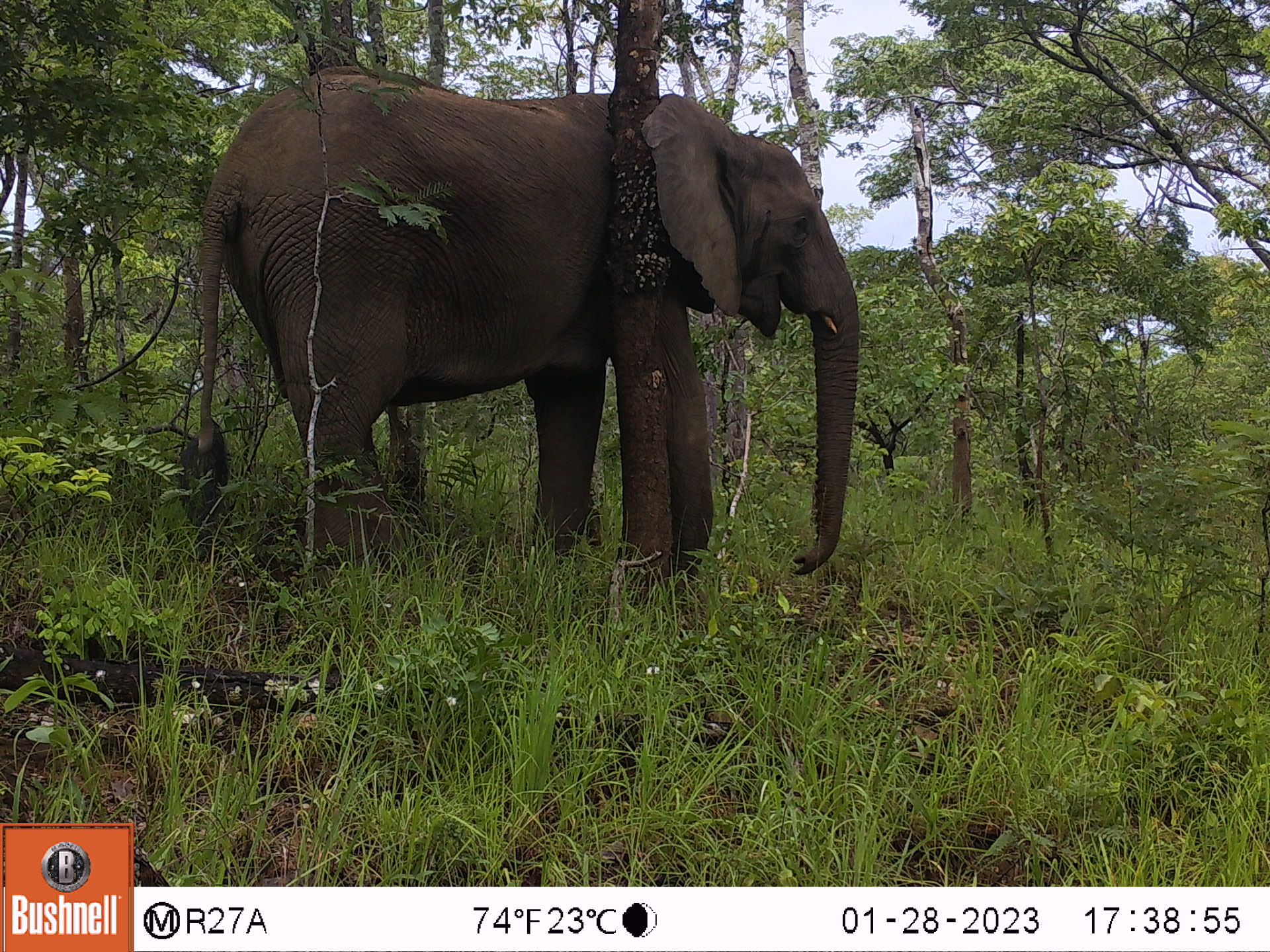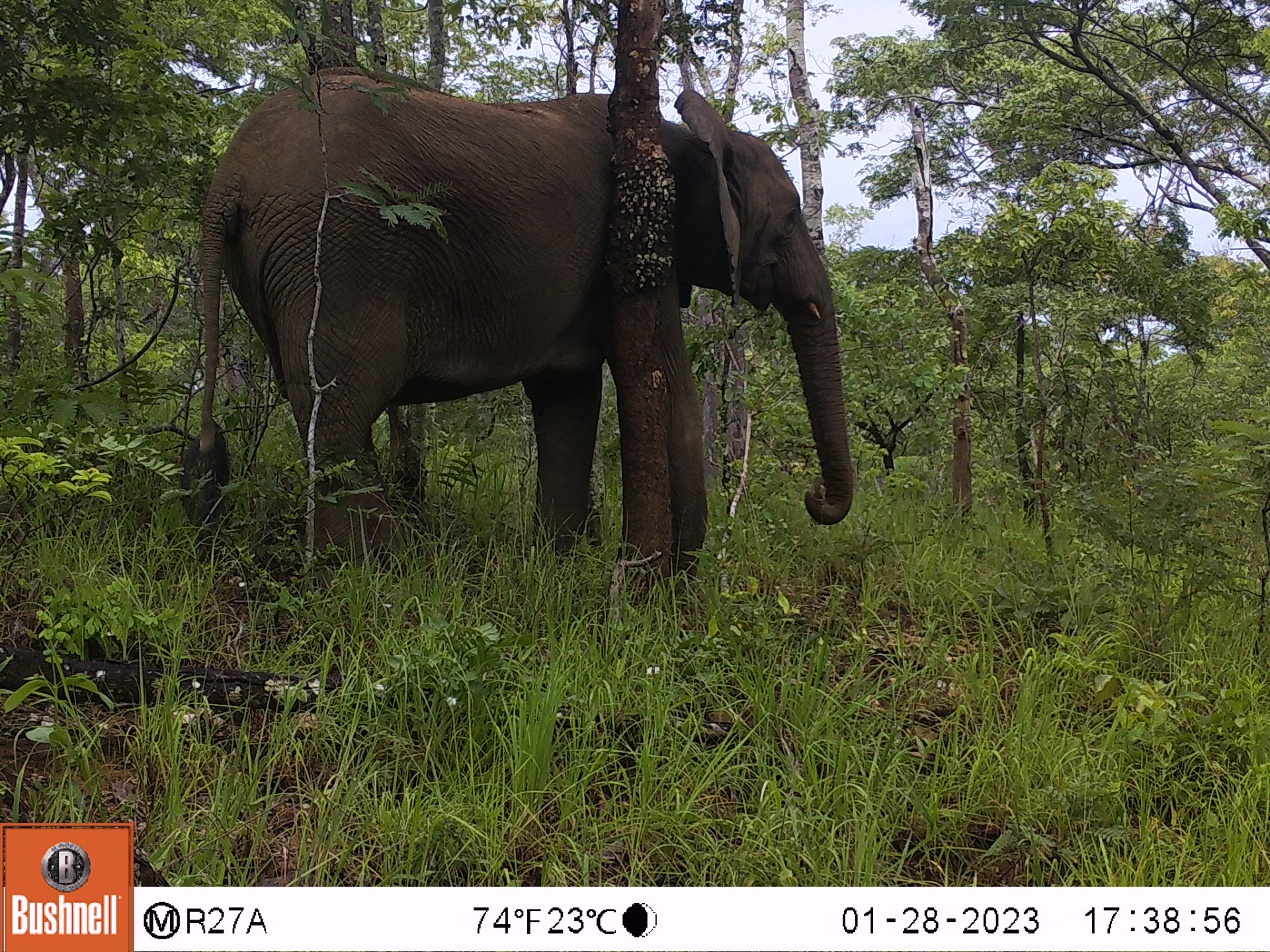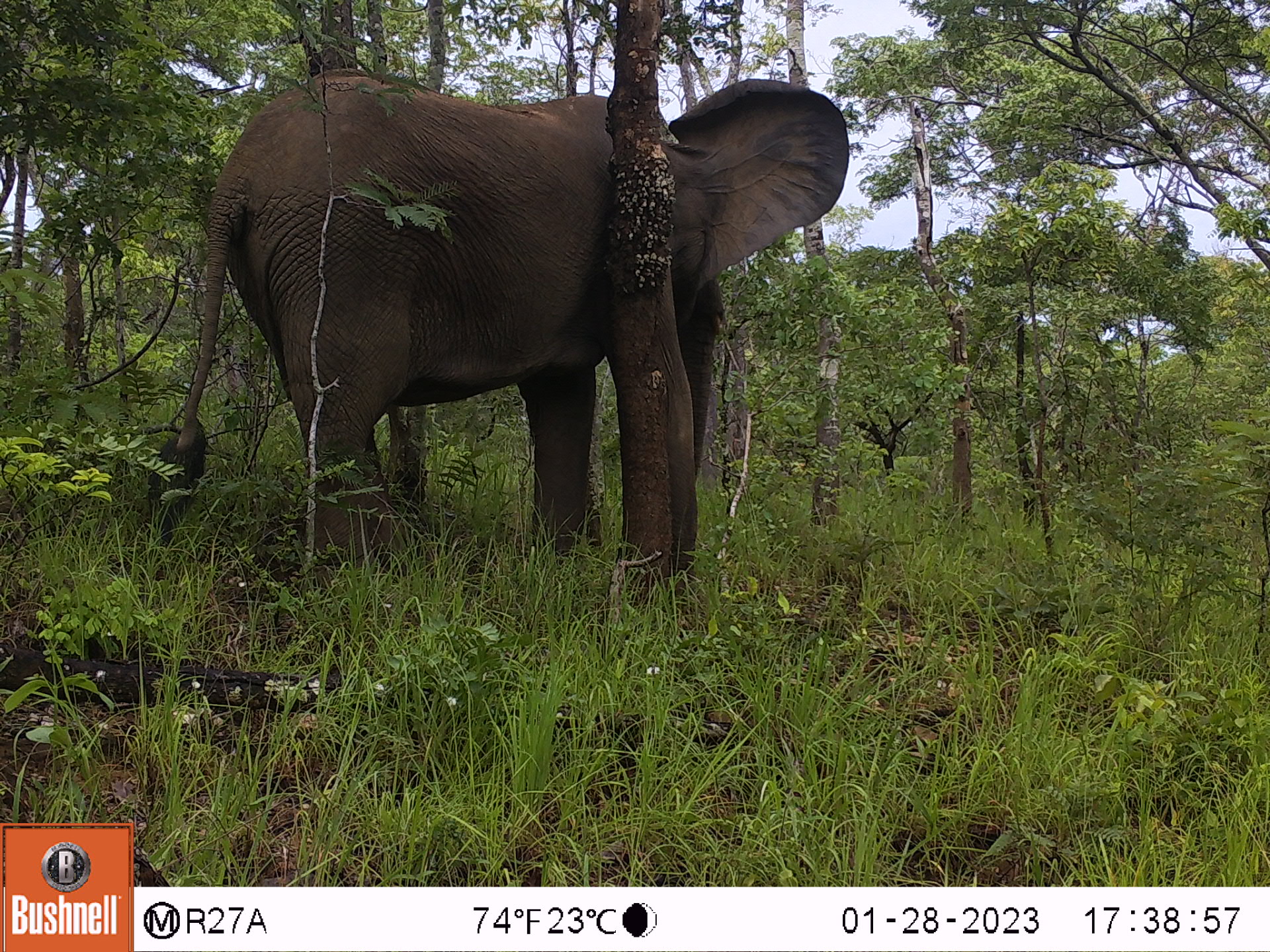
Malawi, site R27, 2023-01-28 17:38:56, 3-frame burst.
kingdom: Animalia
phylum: Chordata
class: Mammalia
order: Proboscidea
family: Elephantidae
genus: Loxodonta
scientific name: Loxodonta africana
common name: african savanna elephant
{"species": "african savanna elephant (Loxodonta africana)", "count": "1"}